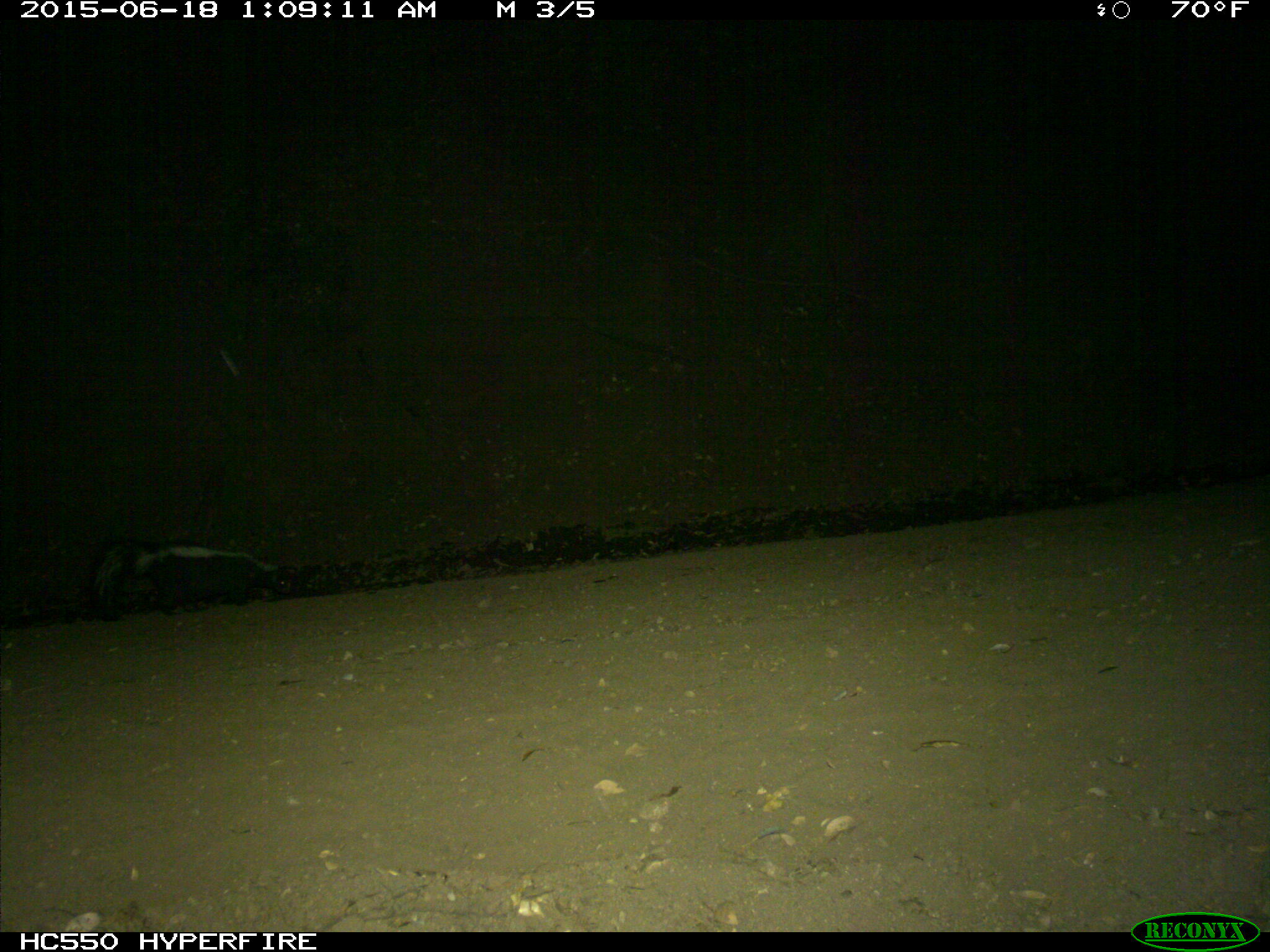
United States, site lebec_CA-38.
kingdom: Animalia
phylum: Chordata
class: Mammalia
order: Carnivora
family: Mephitidae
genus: Mephitis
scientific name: Mephitis mephitis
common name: striped skunk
Mephitis mephitis (striped skunk).